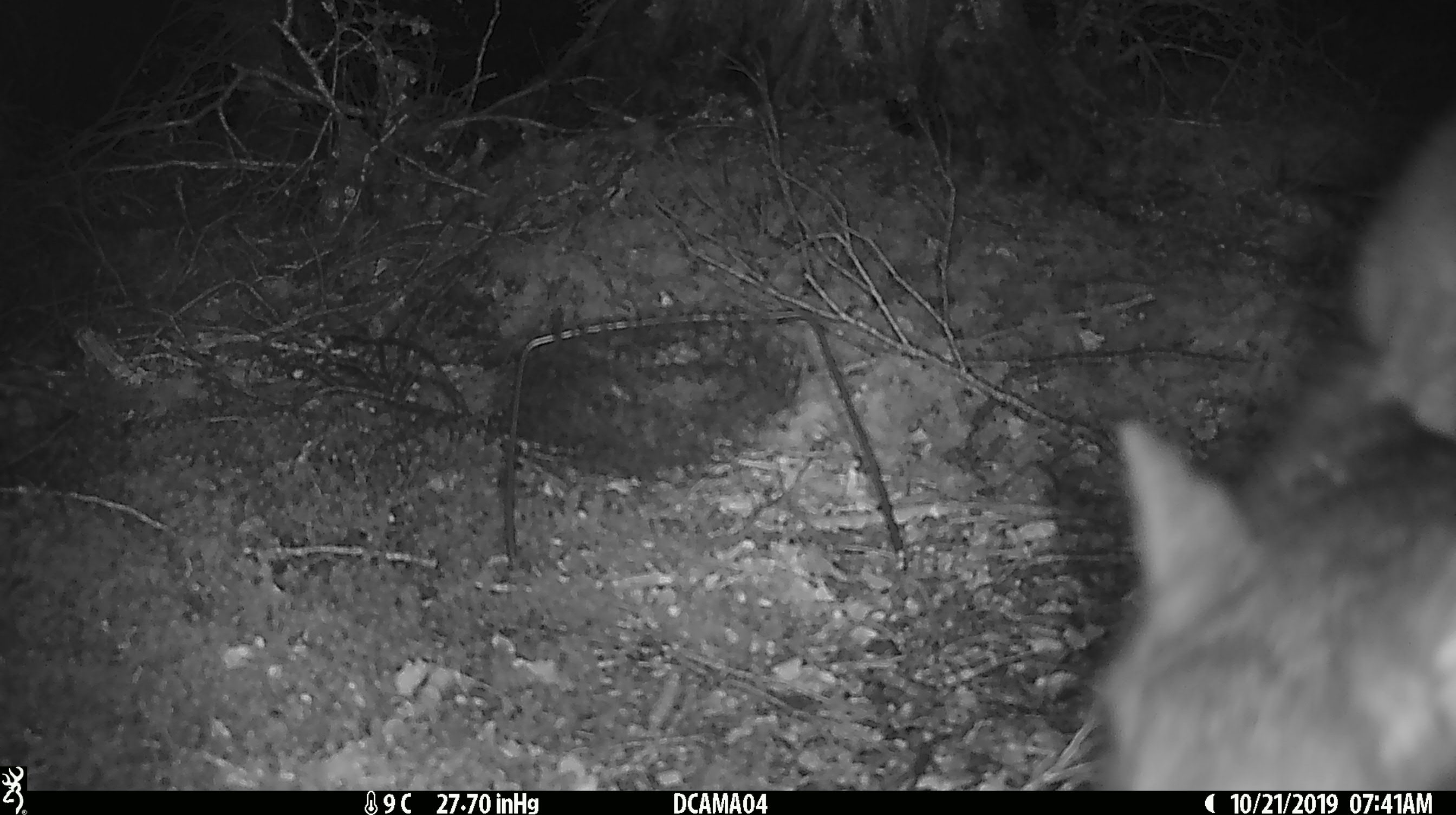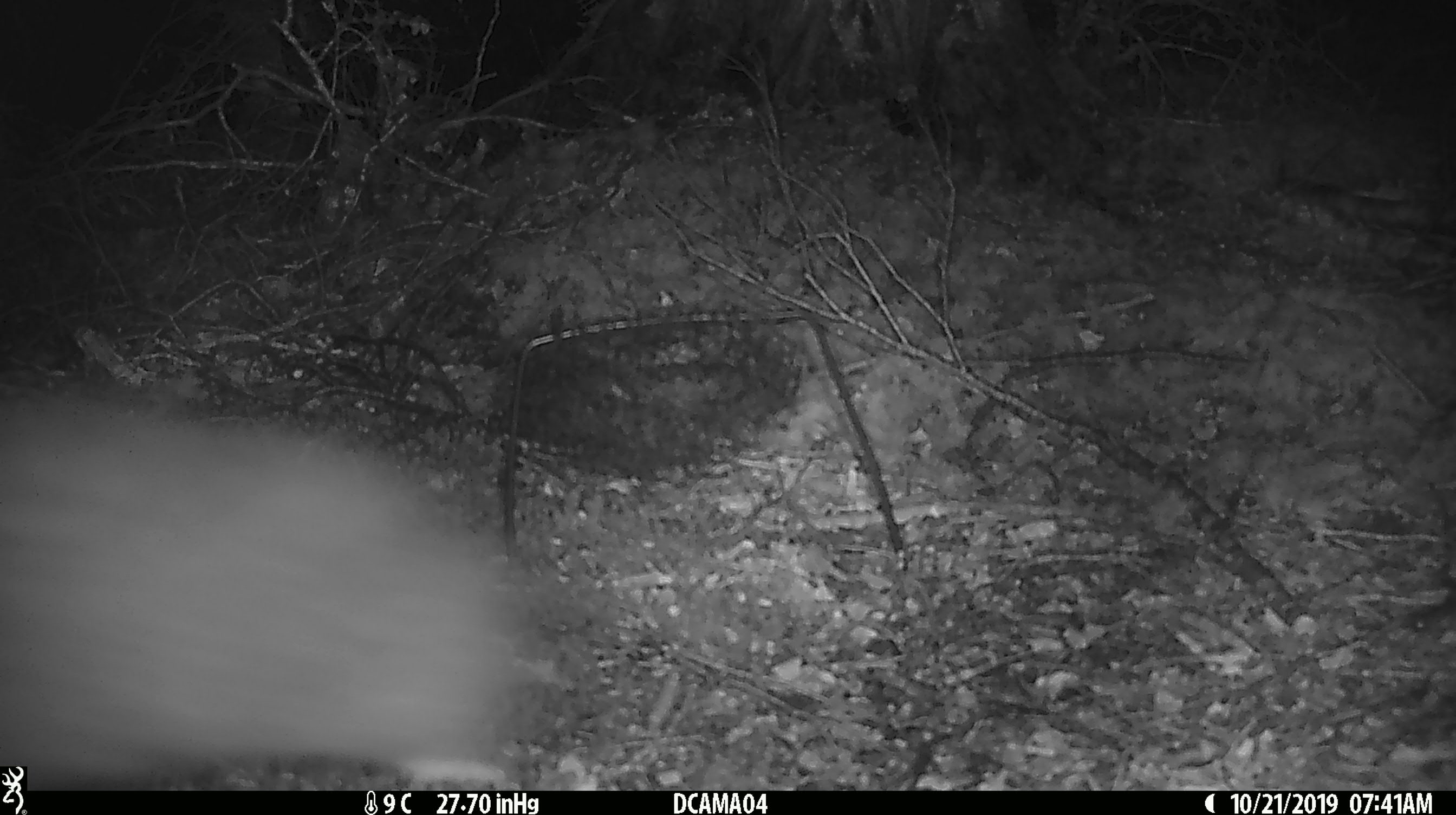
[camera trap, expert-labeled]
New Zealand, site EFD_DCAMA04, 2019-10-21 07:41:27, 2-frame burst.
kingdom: Animalia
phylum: Chordata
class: Mammalia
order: Diprotodontia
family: Phalangeridae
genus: Trichosurus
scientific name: Trichosurus vulpecula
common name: common brushtail possum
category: possum